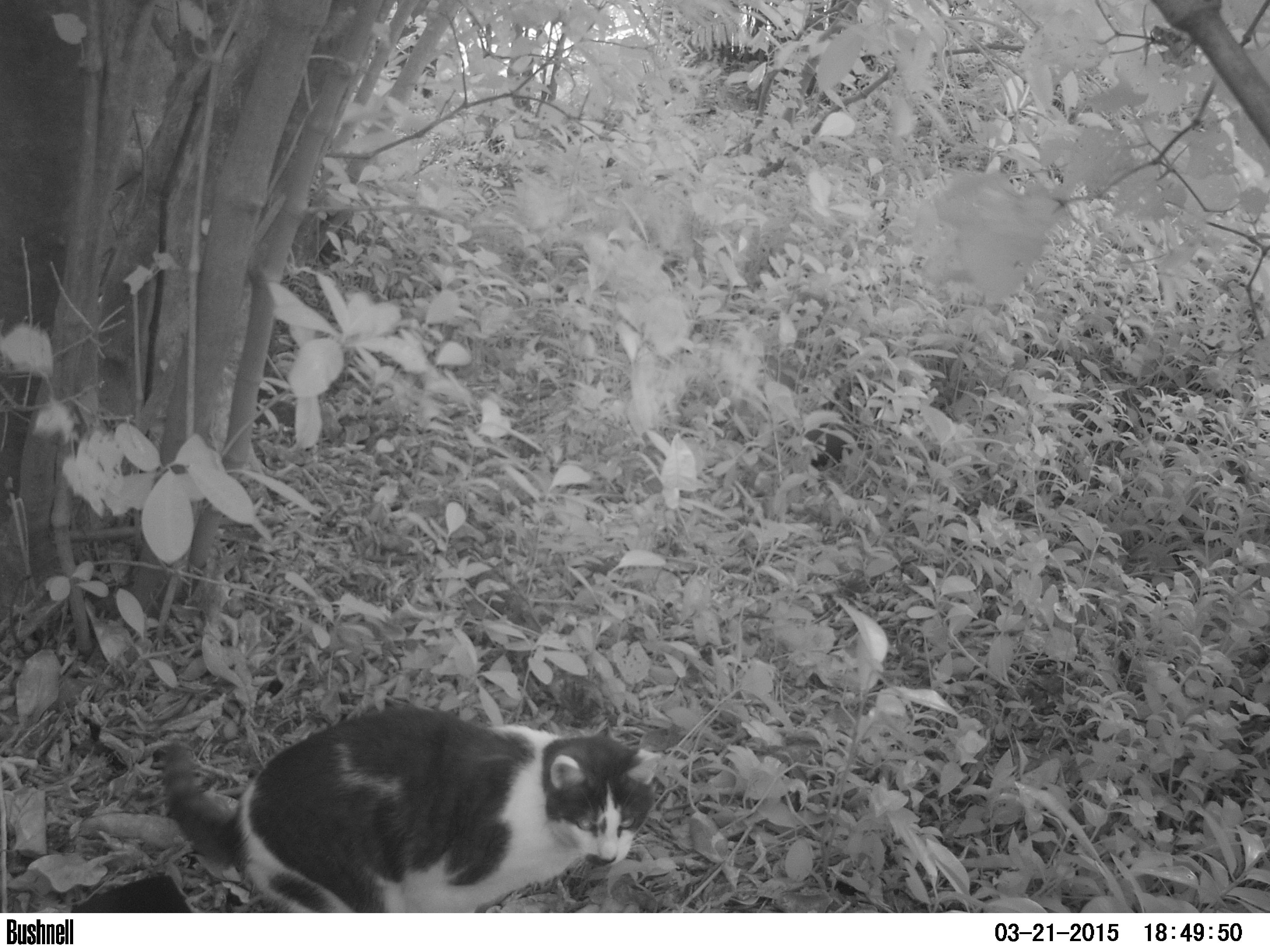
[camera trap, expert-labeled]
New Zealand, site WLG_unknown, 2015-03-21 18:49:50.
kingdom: Animalia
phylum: Chordata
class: Mammalia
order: Carnivora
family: Felidae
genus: Felis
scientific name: Felis catus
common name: domestic cat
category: cat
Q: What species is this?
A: Cat (domestic cat) (Felis catus).